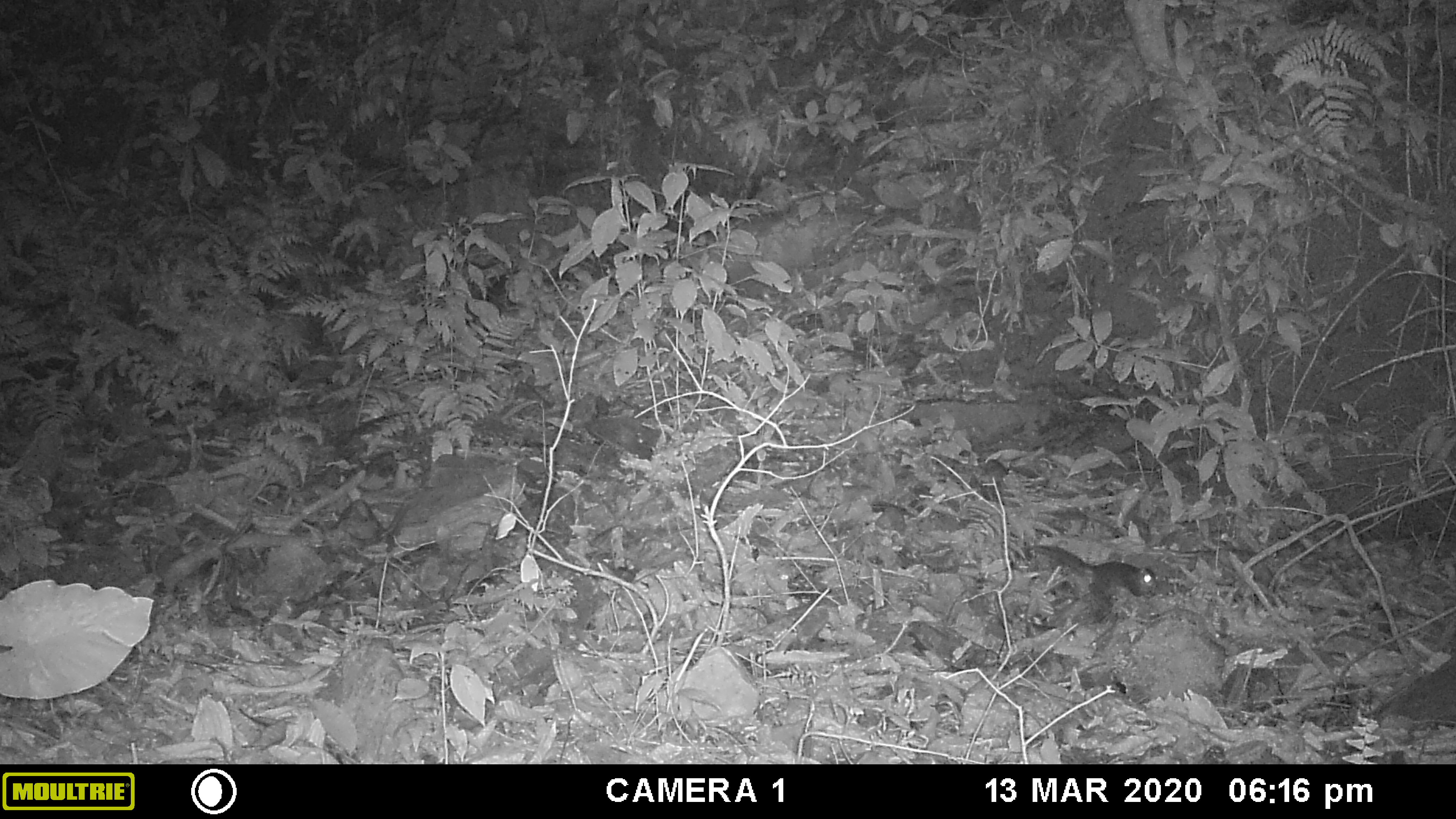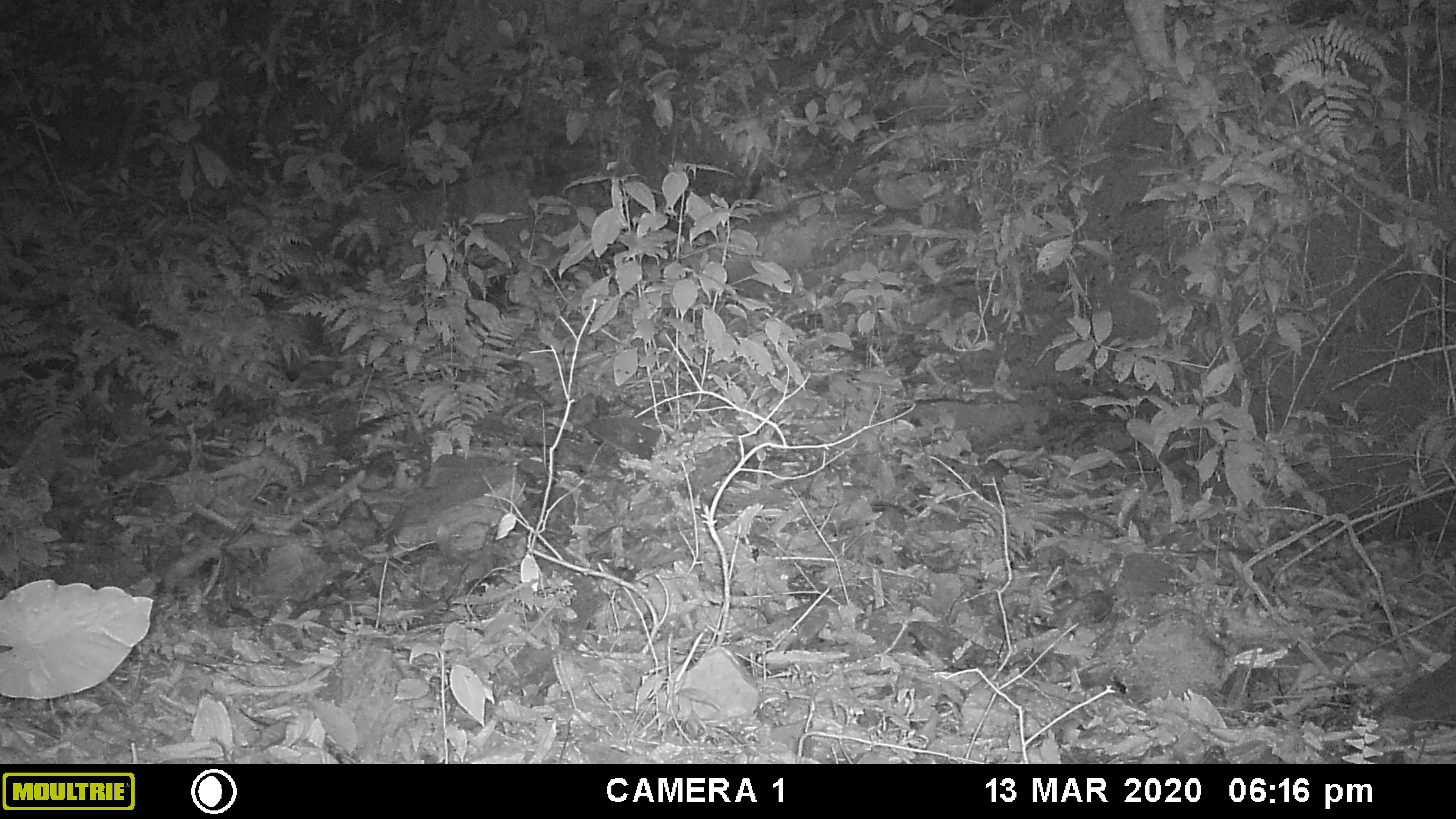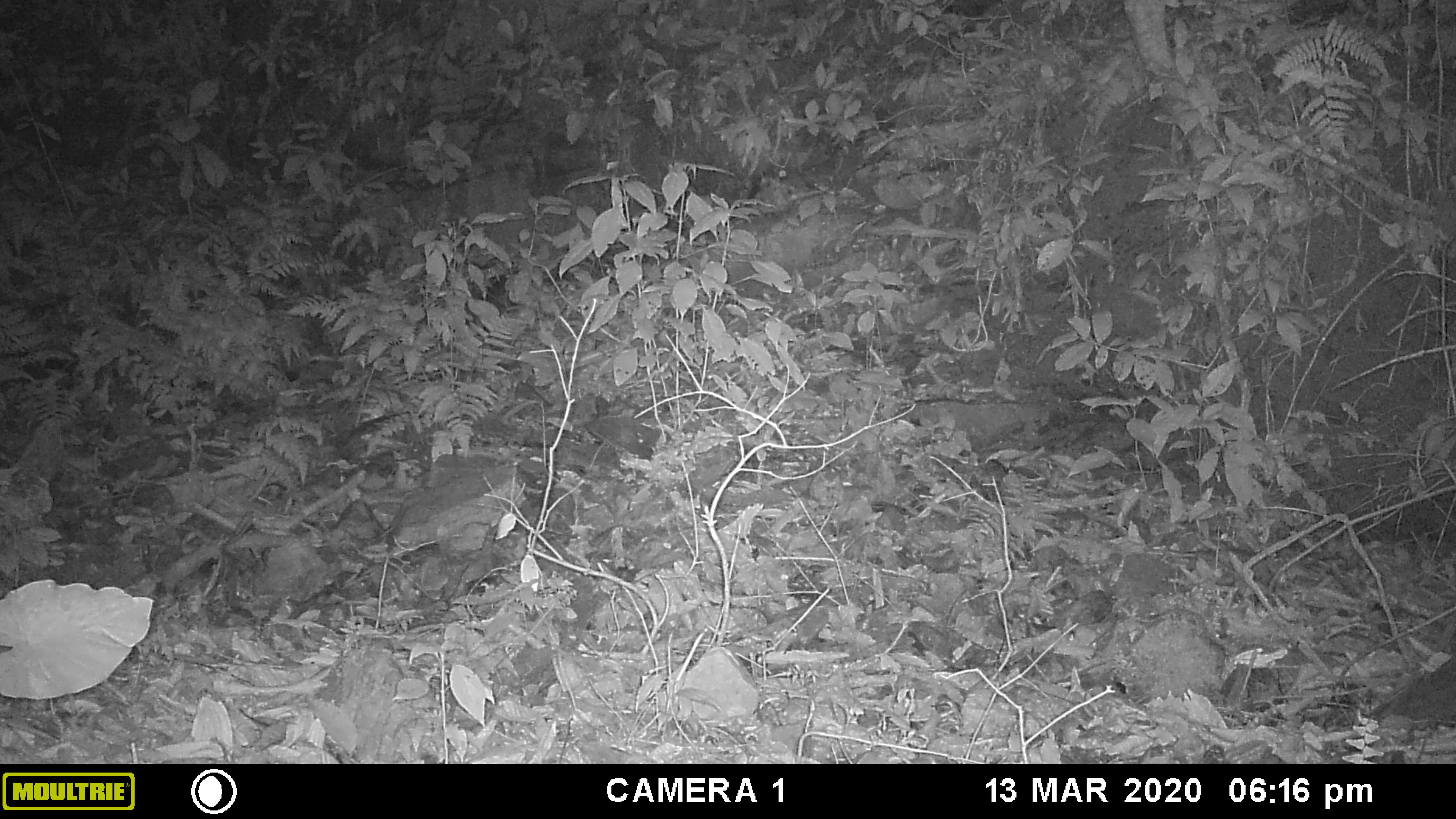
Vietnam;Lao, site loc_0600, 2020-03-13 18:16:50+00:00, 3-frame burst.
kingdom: Animalia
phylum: Chordata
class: Mammalia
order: Rodentia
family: Sciuridae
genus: Dremomys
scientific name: Dremomys rufigenis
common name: red-cheeked squirrel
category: red cheeked squirrel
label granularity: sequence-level